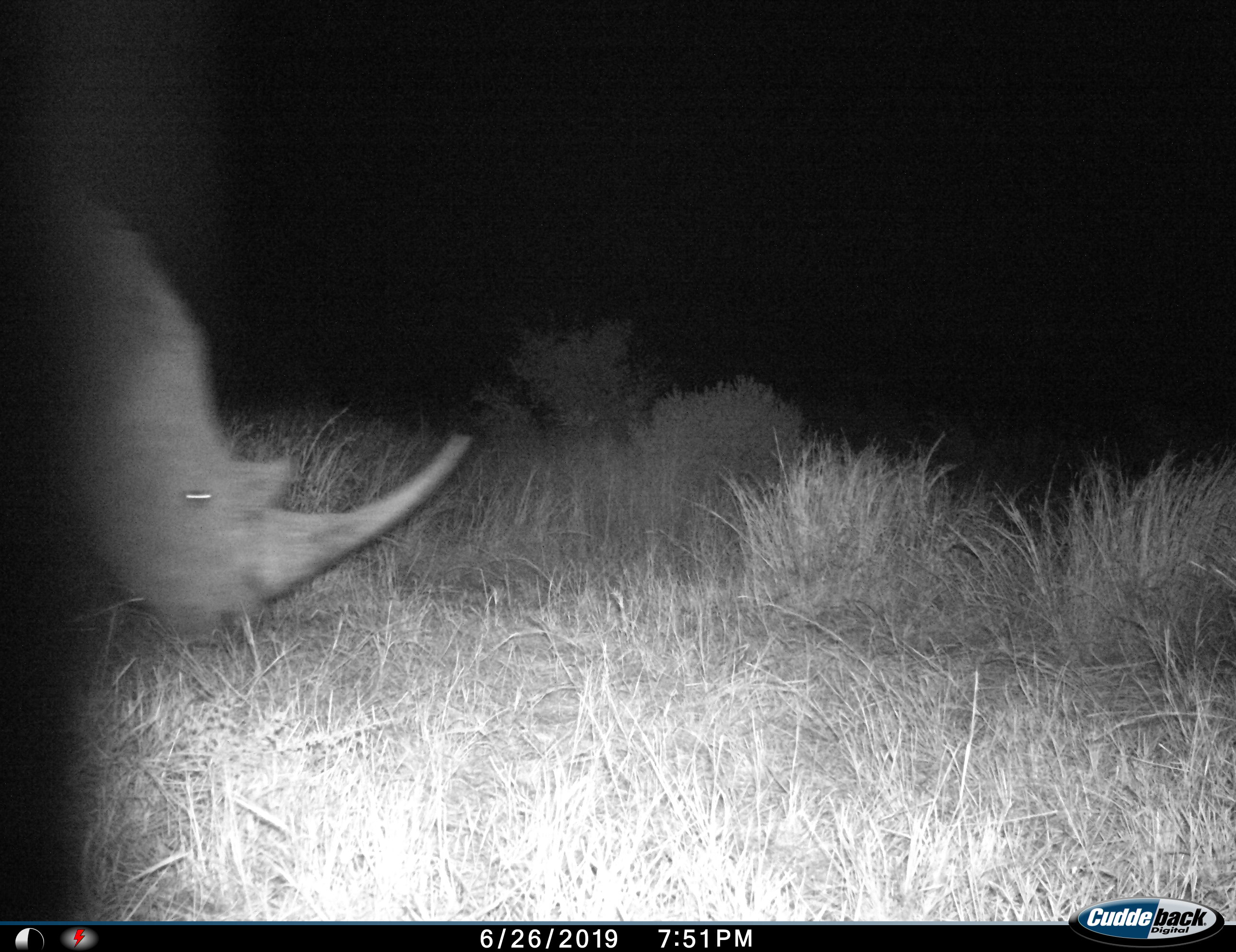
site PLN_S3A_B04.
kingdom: Animalia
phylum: Chordata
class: Mammalia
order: Perissodactyla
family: Rhinocerotidae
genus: Diceros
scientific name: Diceros bicornis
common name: black rhinoceros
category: rhinocerosblack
Rhinocerosblack (black rhinoceros) (Diceros bicornis), count 1. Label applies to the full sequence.